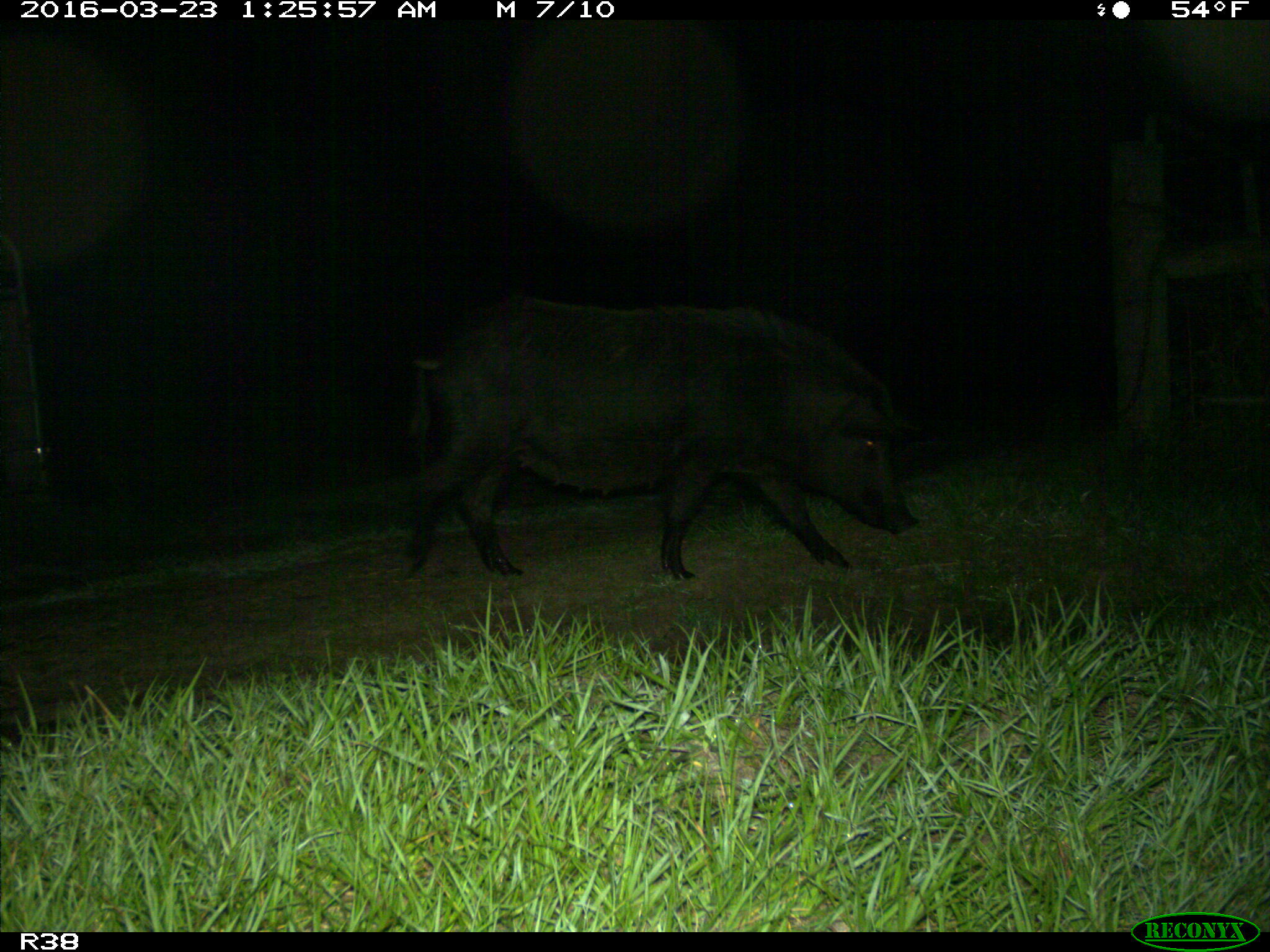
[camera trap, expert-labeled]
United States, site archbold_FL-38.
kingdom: Animalia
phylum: Chordata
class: Mammalia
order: Artiodactyla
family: Suidae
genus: Sus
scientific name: Sus scrofa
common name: wild boar